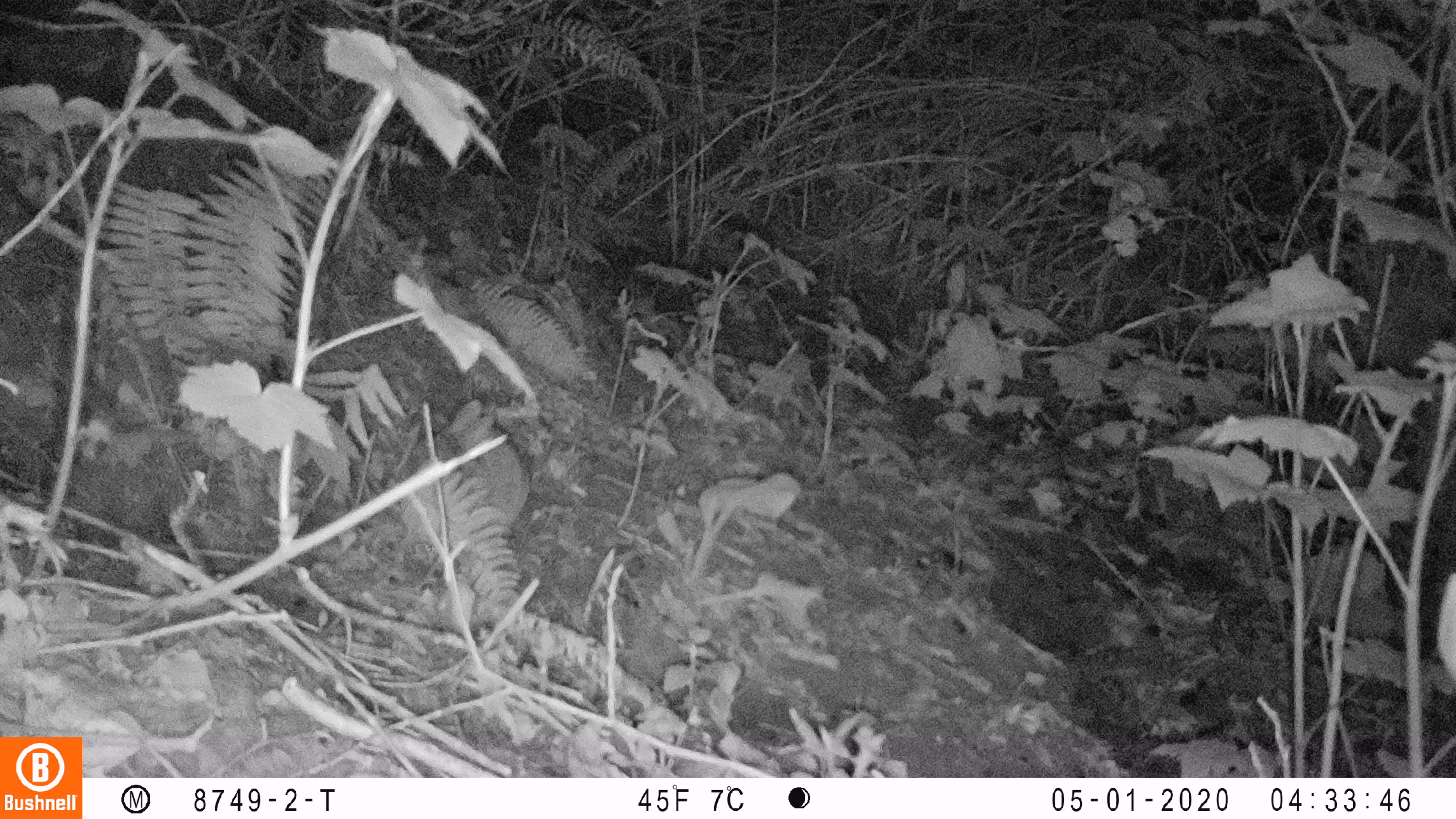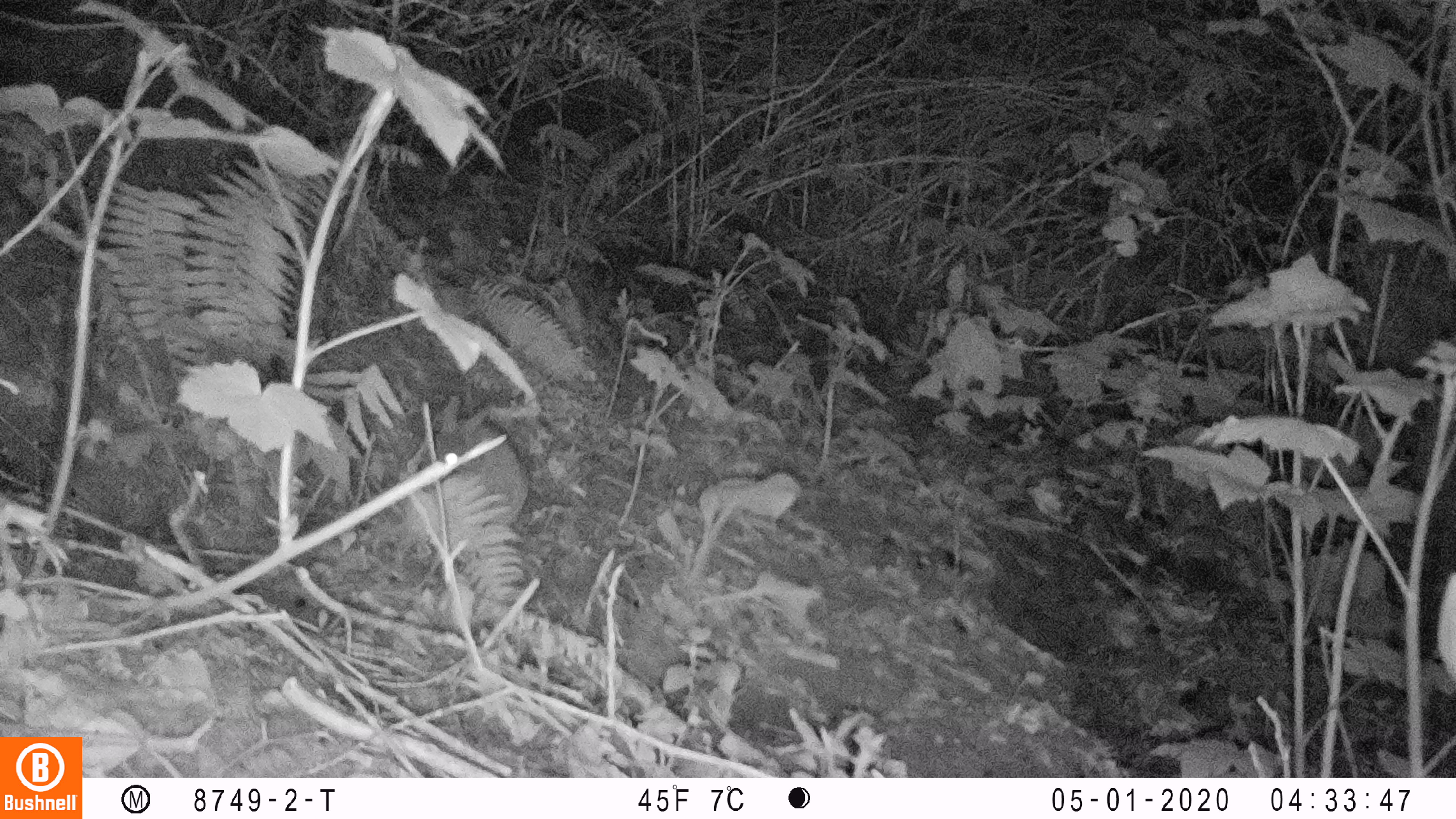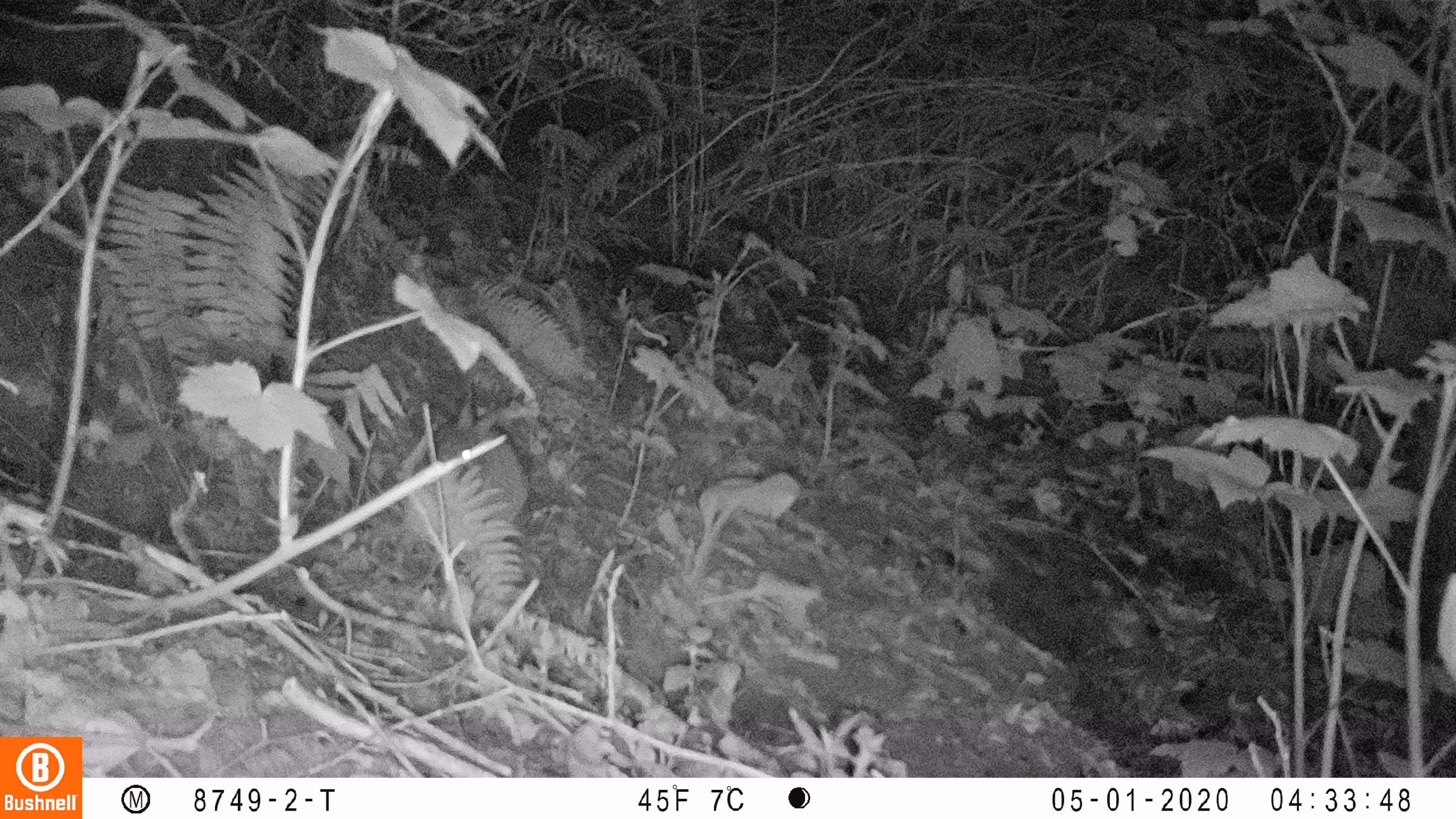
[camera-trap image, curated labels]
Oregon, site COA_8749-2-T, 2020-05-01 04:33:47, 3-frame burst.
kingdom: Animalia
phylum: Chordata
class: Mammalia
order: Lagomorpha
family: Leporidae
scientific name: Leporidae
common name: hares and rabbits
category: leporidae family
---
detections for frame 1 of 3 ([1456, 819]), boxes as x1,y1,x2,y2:
leporidae family: 411,399,529,531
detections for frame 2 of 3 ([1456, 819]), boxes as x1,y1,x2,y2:
leporidae family: 407,399,527,546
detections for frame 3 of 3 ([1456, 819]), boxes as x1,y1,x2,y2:
leporidae family: 415,384,536,531